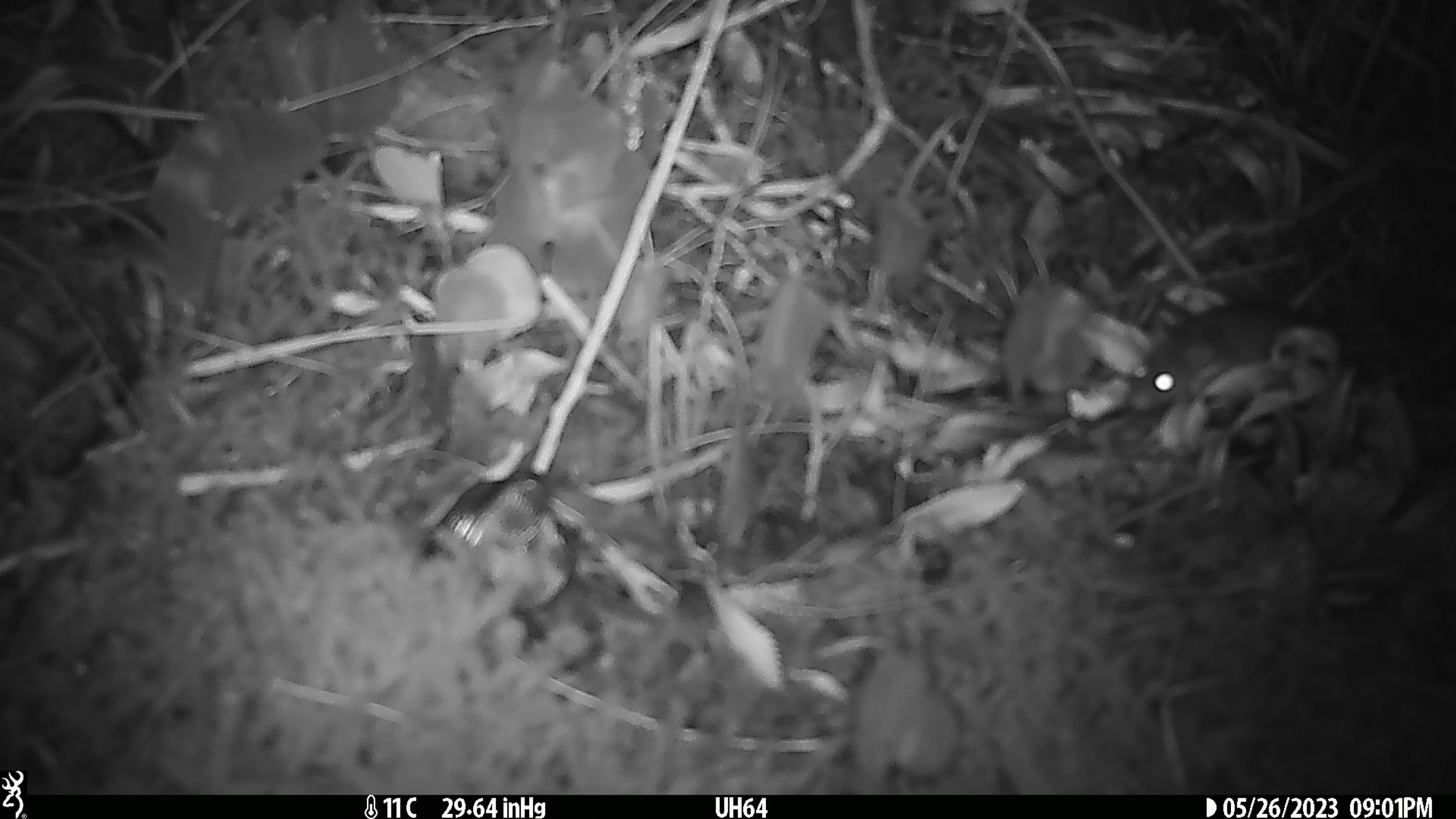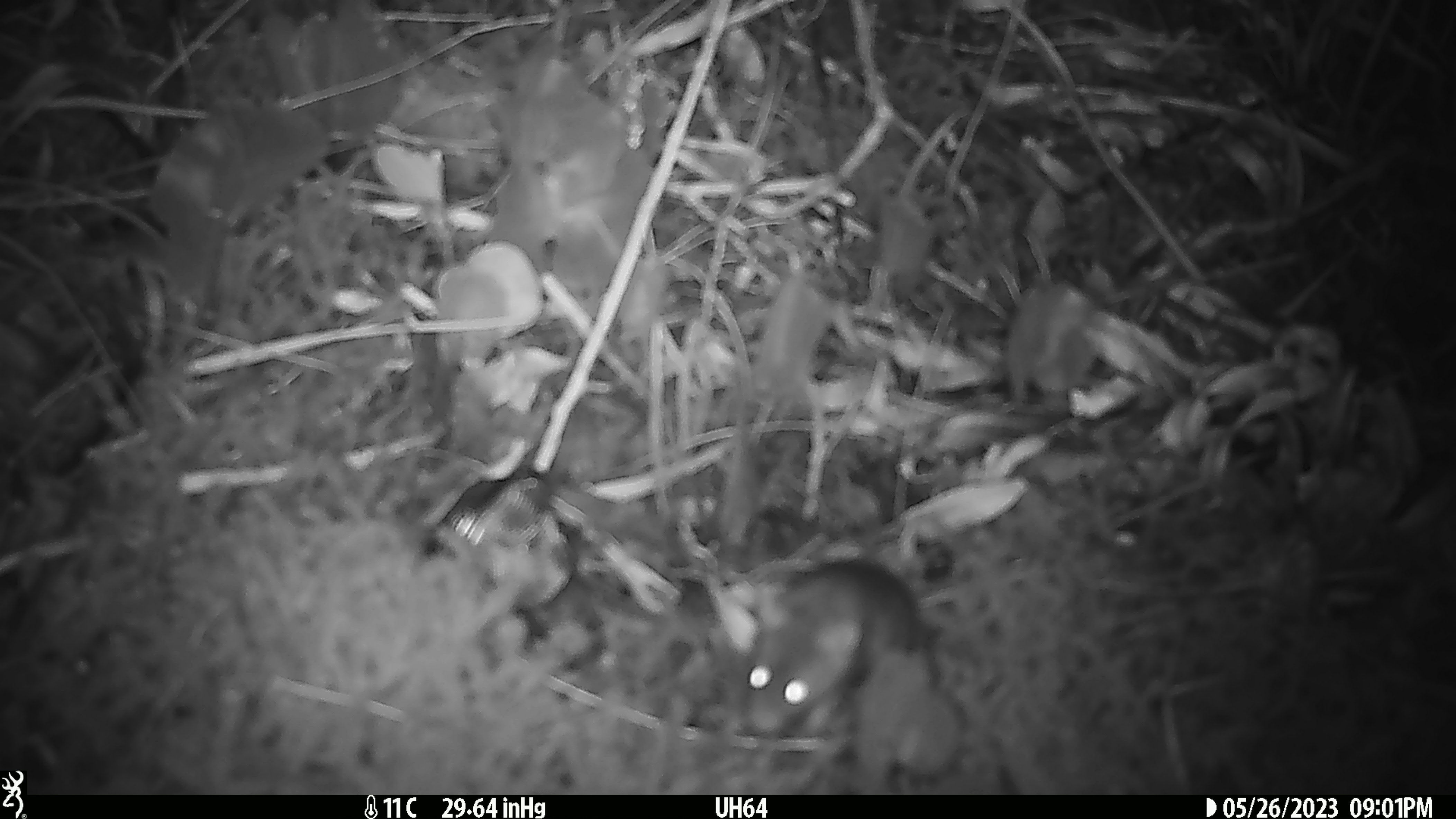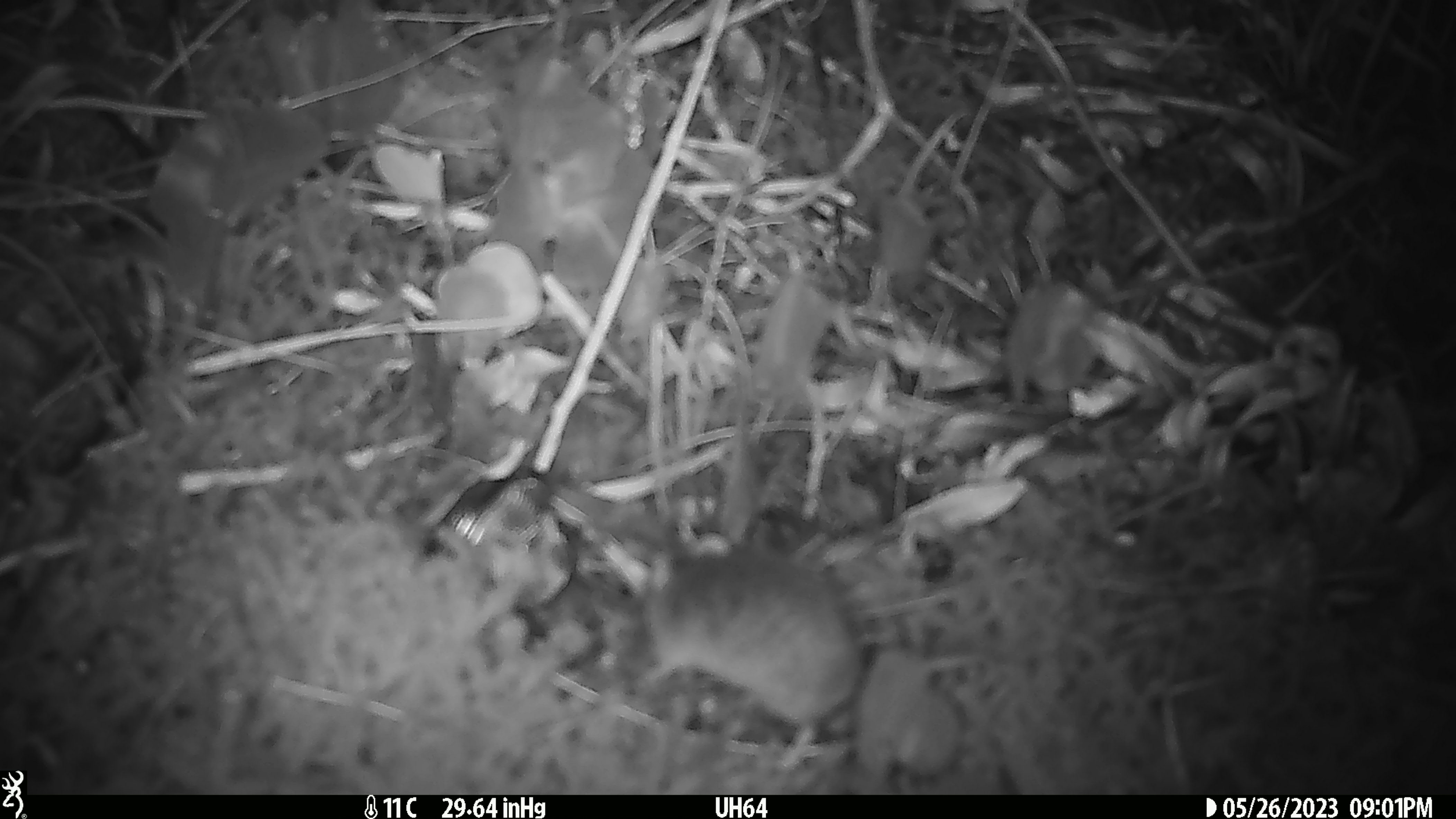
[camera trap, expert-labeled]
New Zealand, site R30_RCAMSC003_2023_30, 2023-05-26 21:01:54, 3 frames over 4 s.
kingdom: Animalia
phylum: Chordata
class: Mammalia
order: Rodentia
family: Muridae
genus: Mus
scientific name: Mus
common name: mouse